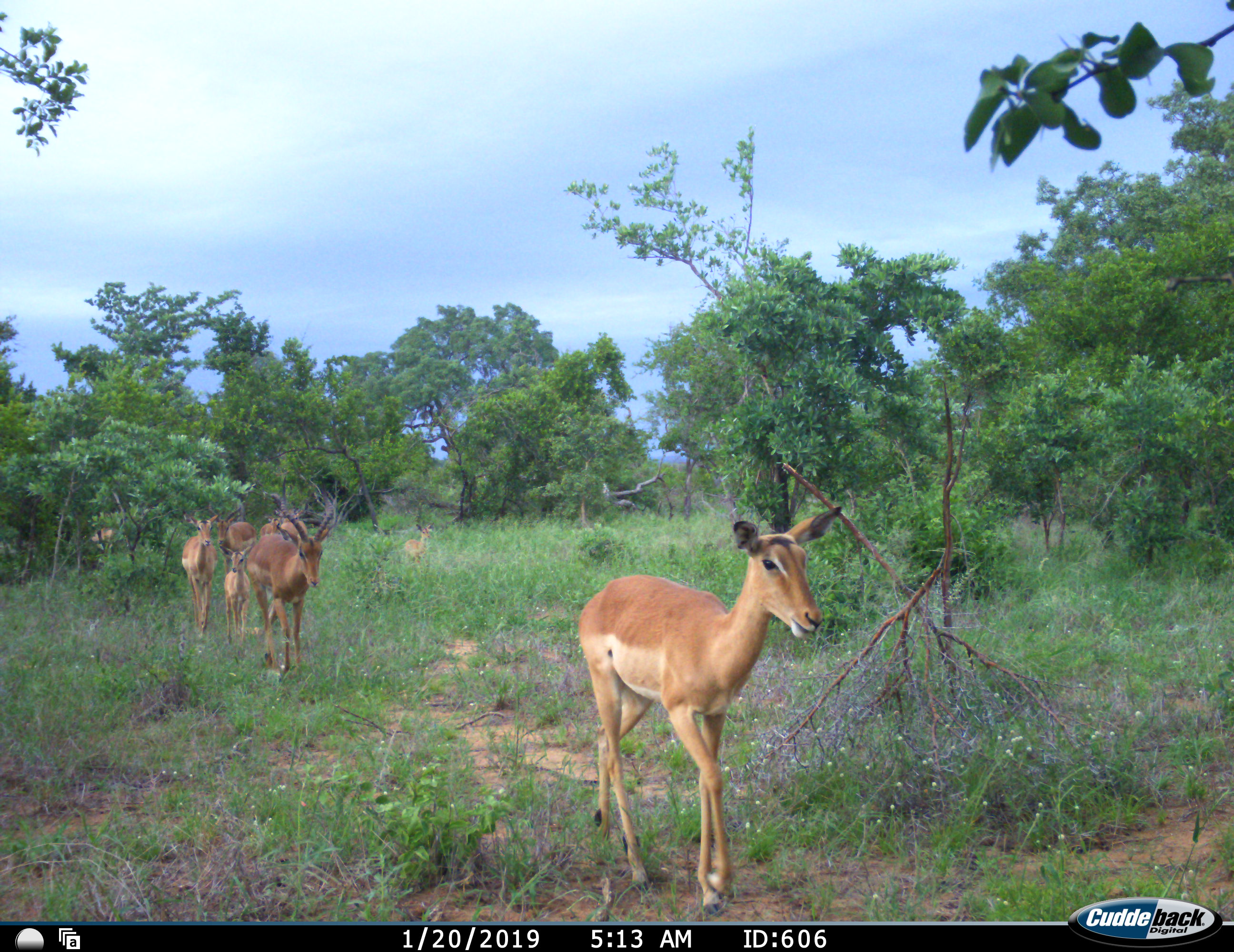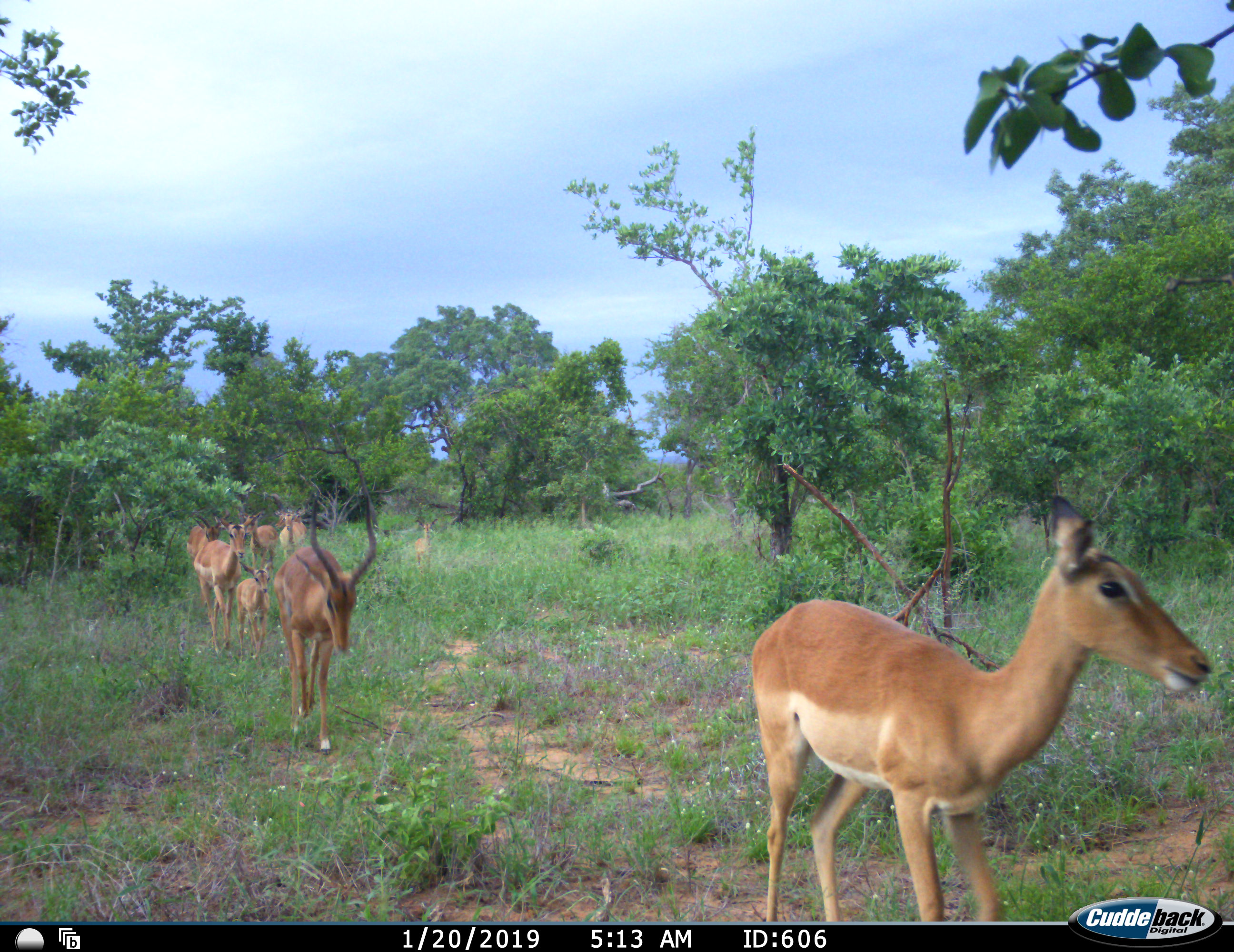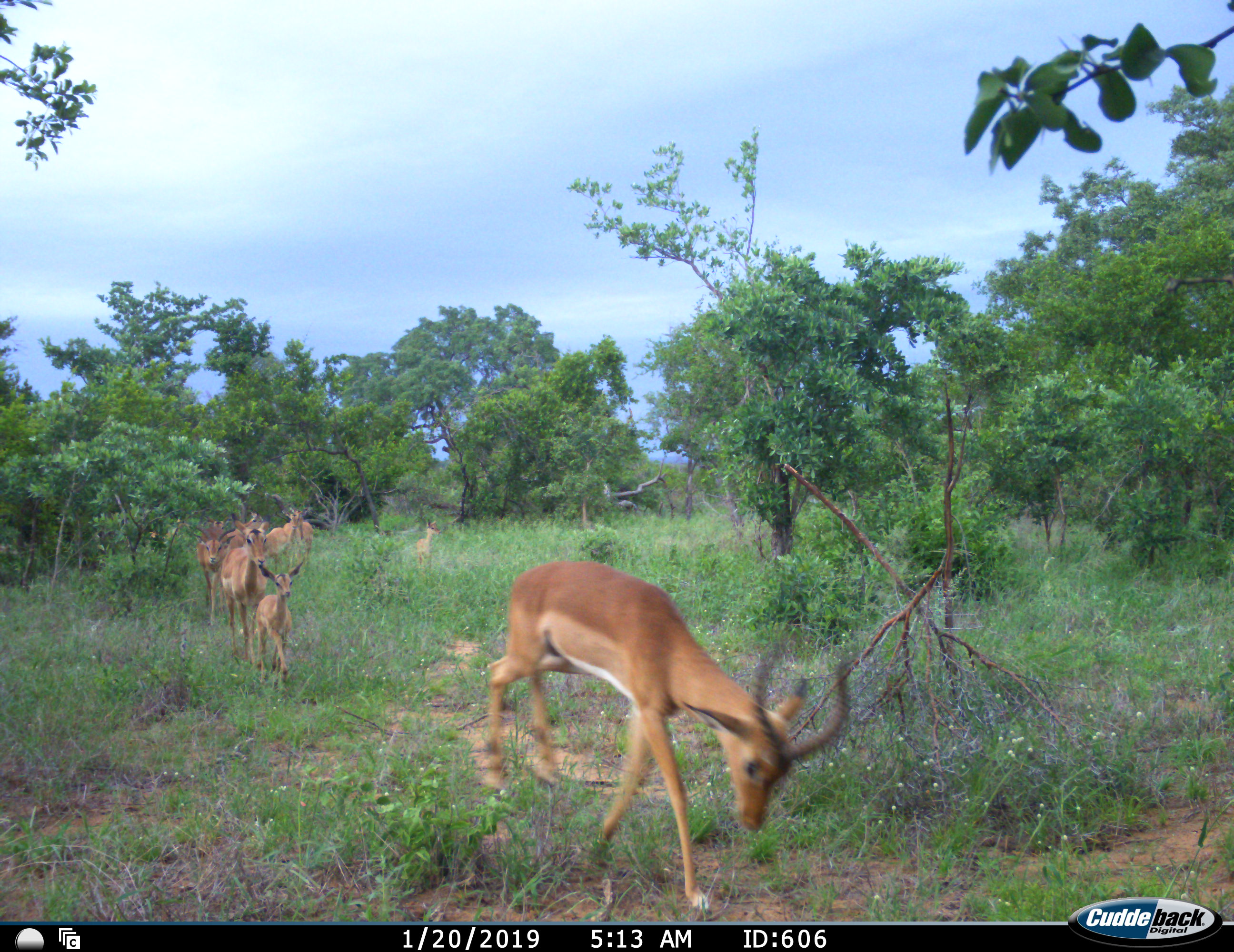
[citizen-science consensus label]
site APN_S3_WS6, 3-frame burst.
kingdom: Animalia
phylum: Chordata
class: Mammalia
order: Artiodactyla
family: Bovidae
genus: Aepyceros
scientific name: Aepyceros melampus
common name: impala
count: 8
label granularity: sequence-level